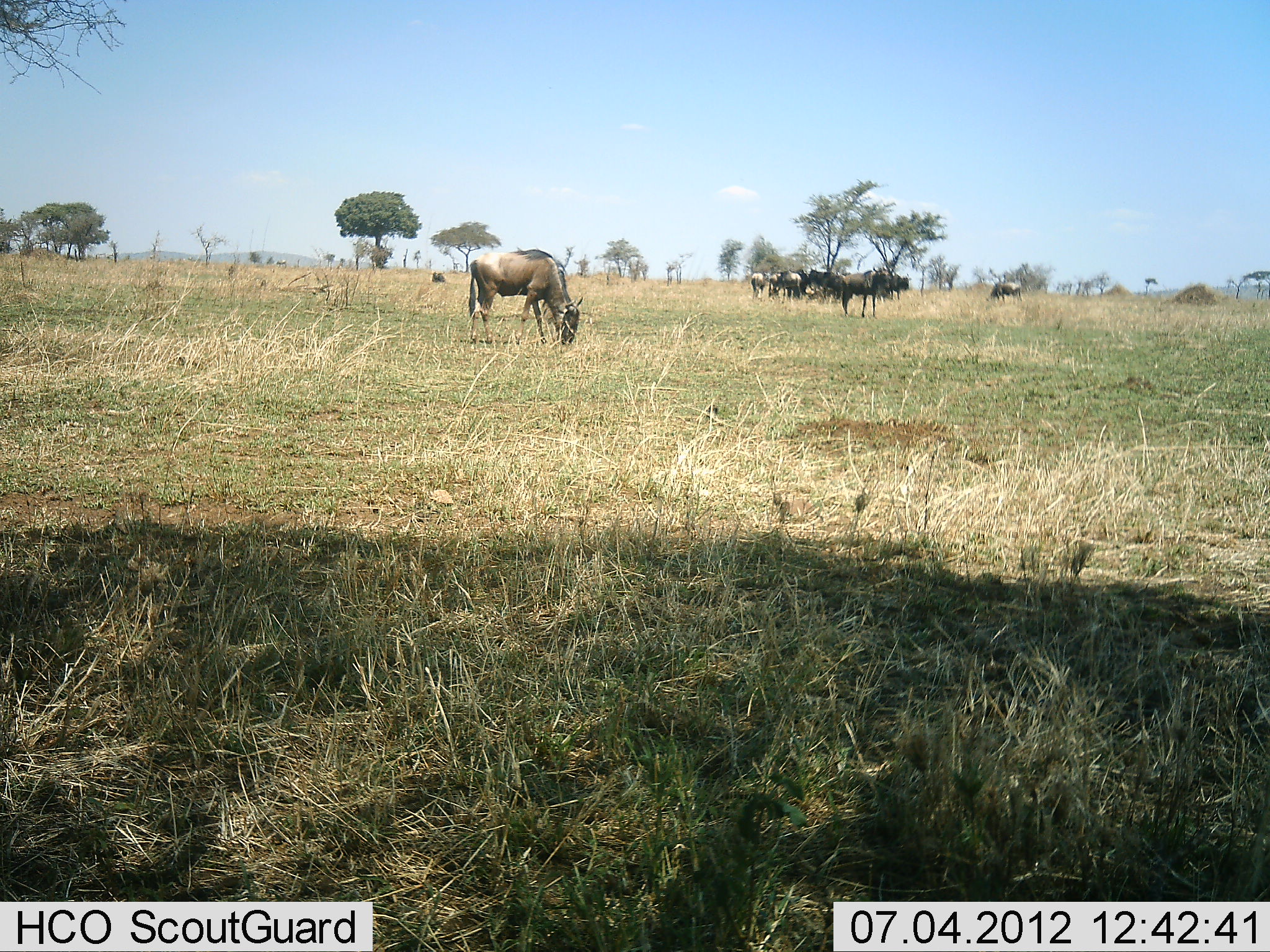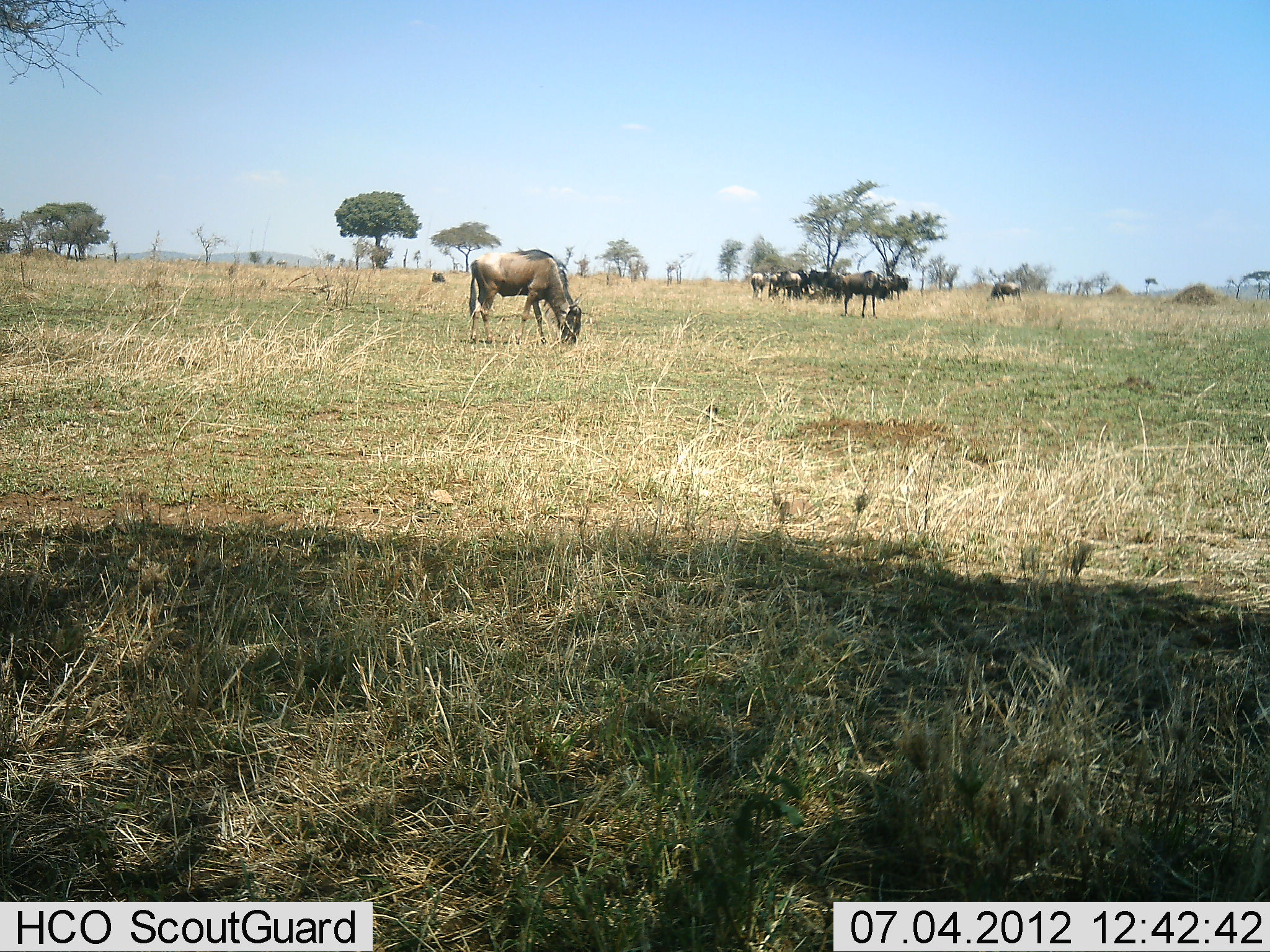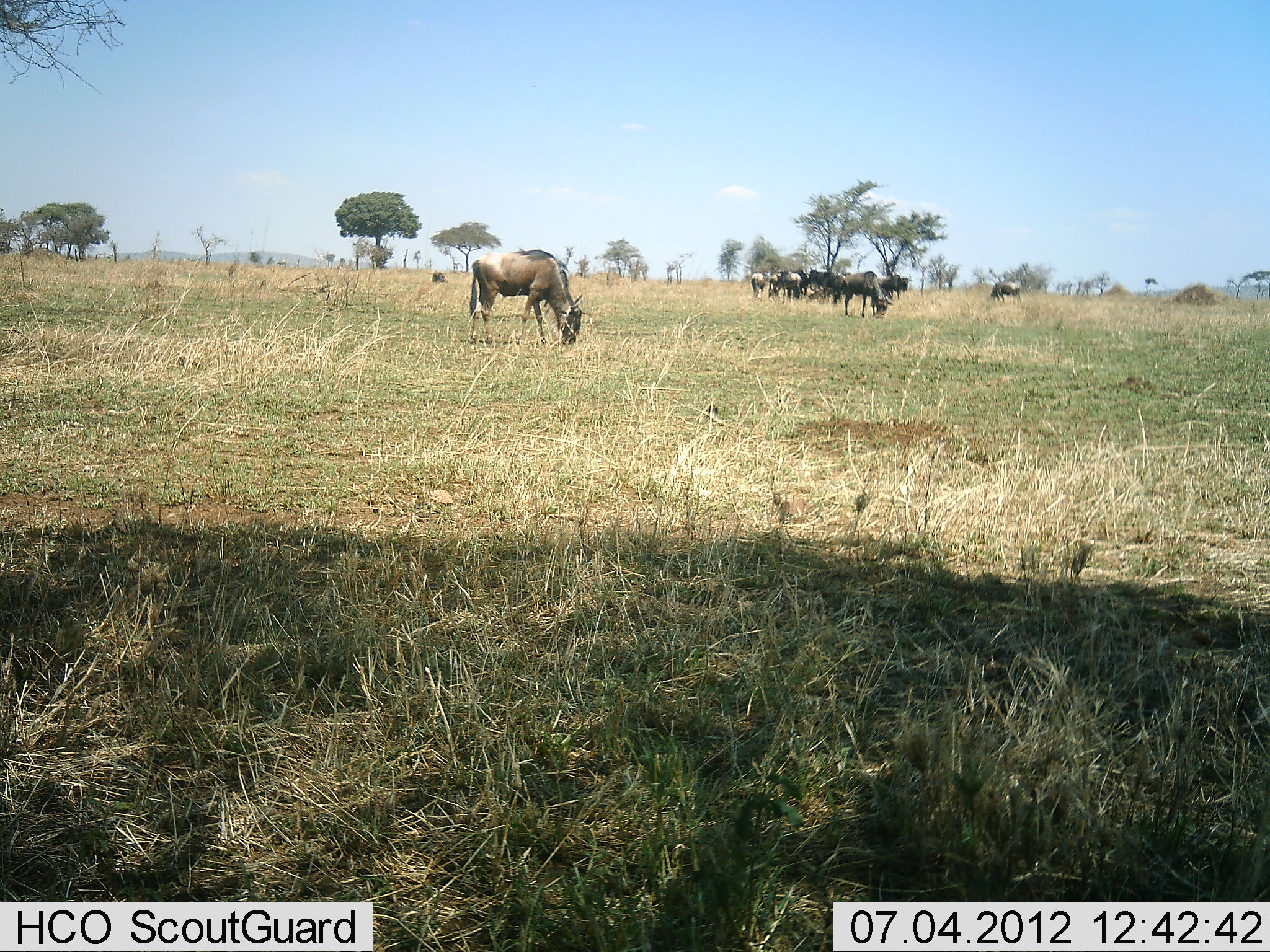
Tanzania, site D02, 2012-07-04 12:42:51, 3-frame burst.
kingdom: Animalia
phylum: Chordata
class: Mammalia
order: Artiodactyla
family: Bovidae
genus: Connochaetes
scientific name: Connochaetes taurinus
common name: blue wildebeest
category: wildebeest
Wildebeest (blue wildebeest) (Connochaetes taurinus), count 11-50. Behavior (volunteer vote fractions): standing 70%, resting 10%, moving 0%, interacting 10%. Young present (vote fraction): 0%. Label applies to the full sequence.